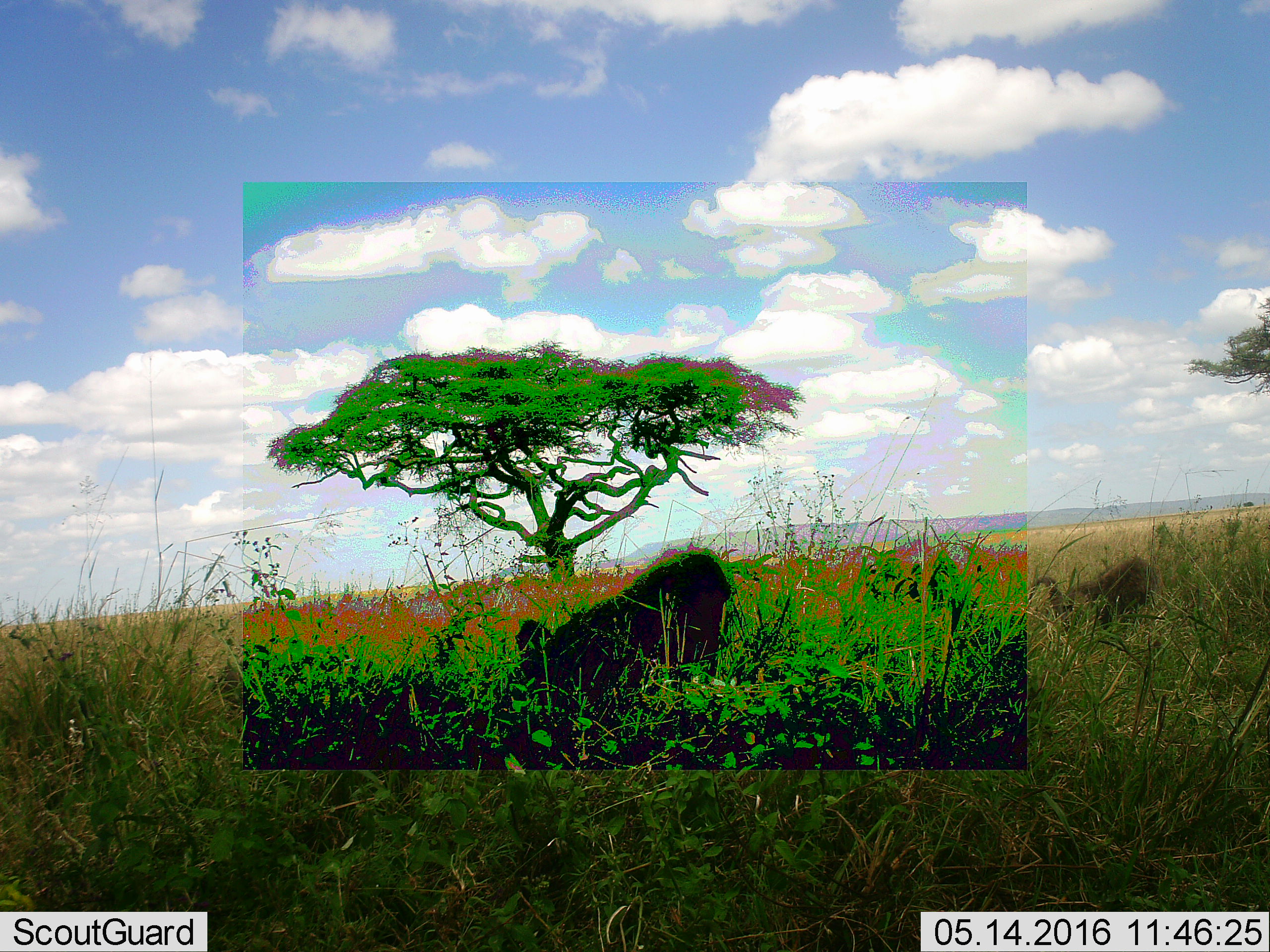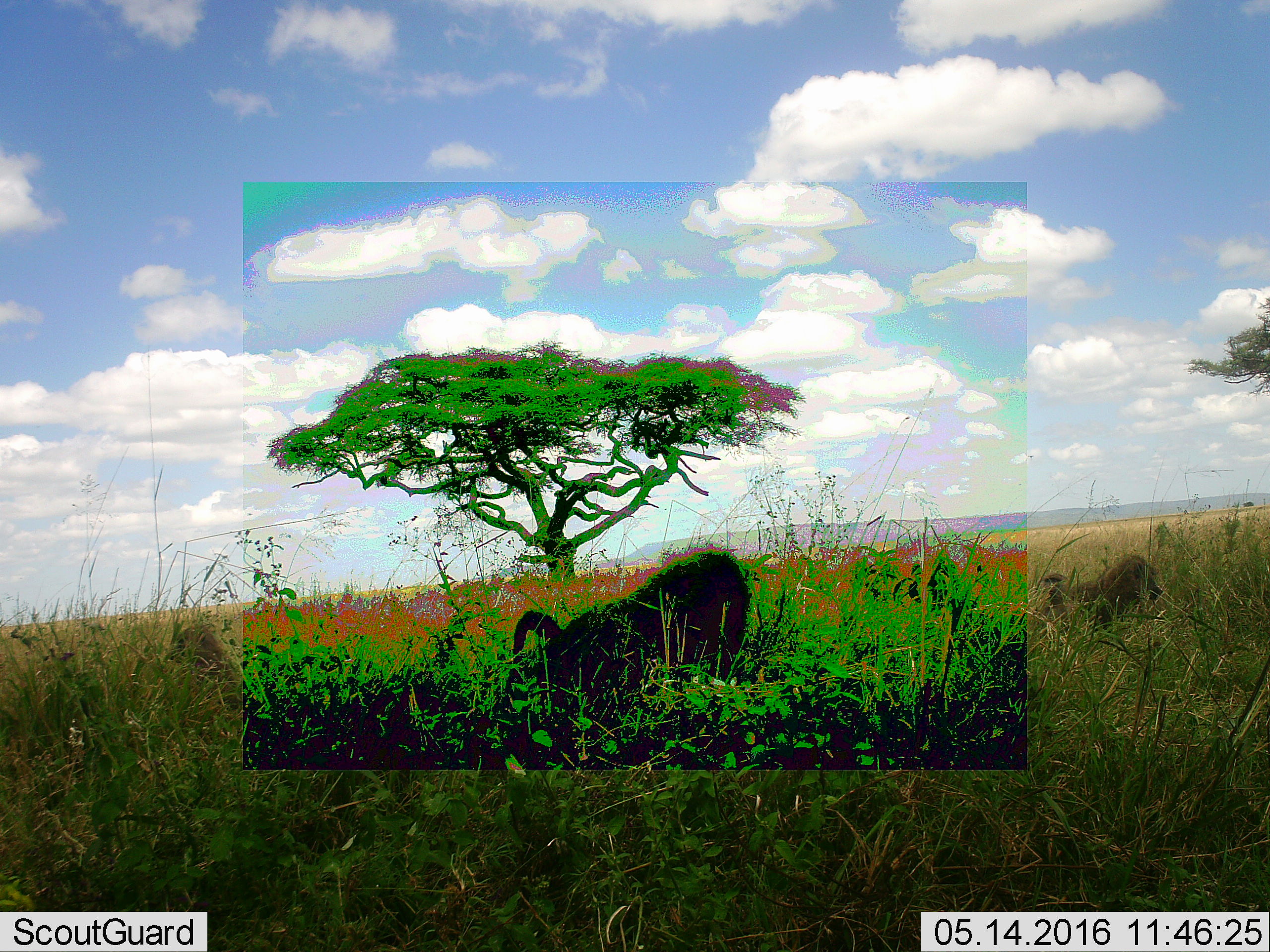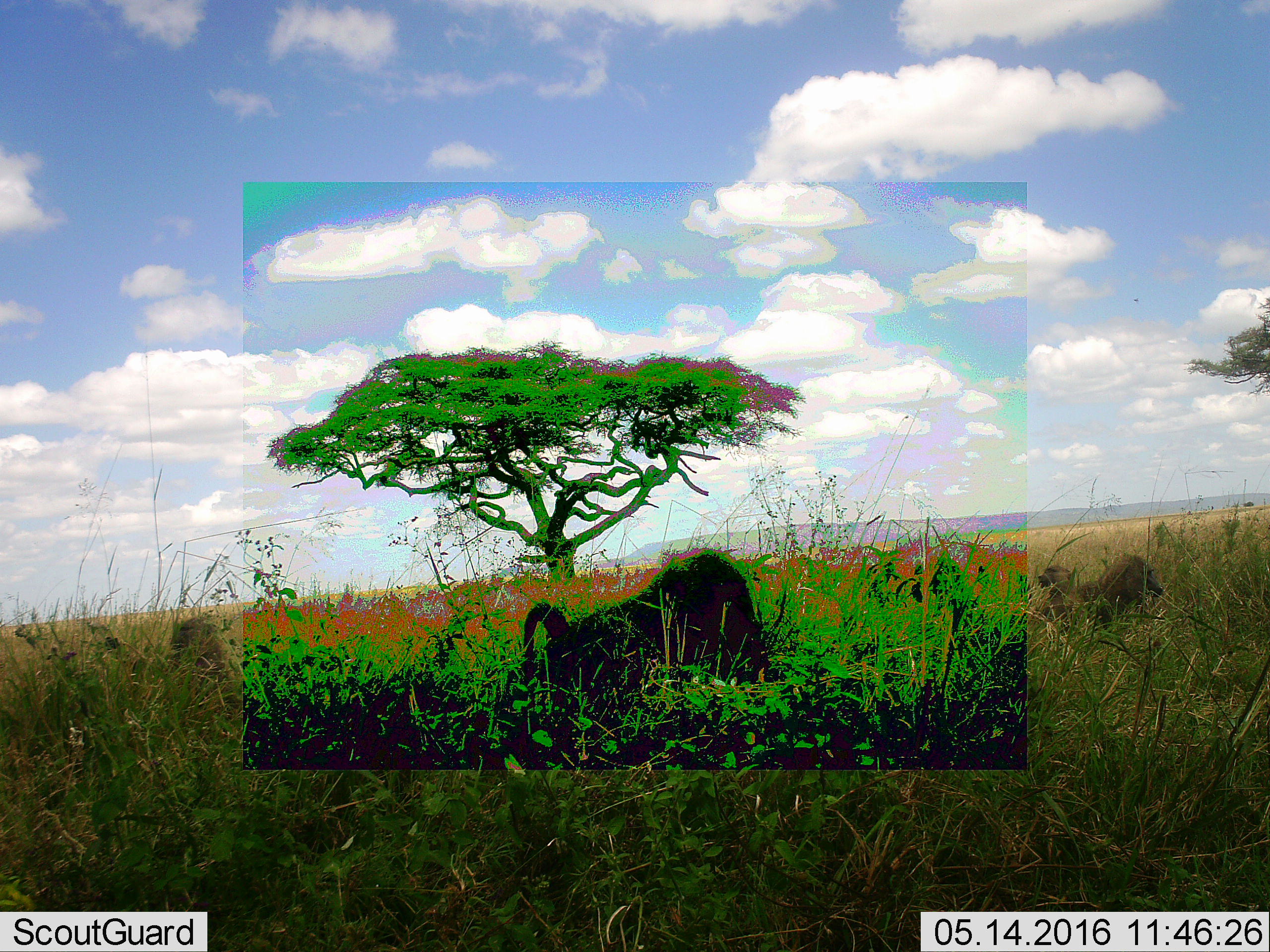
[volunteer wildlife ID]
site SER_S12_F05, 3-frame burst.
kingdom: Animalia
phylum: Chordata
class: Mammalia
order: Primates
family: Cercopithecidae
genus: Papio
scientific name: Papio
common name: baboon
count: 3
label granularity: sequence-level